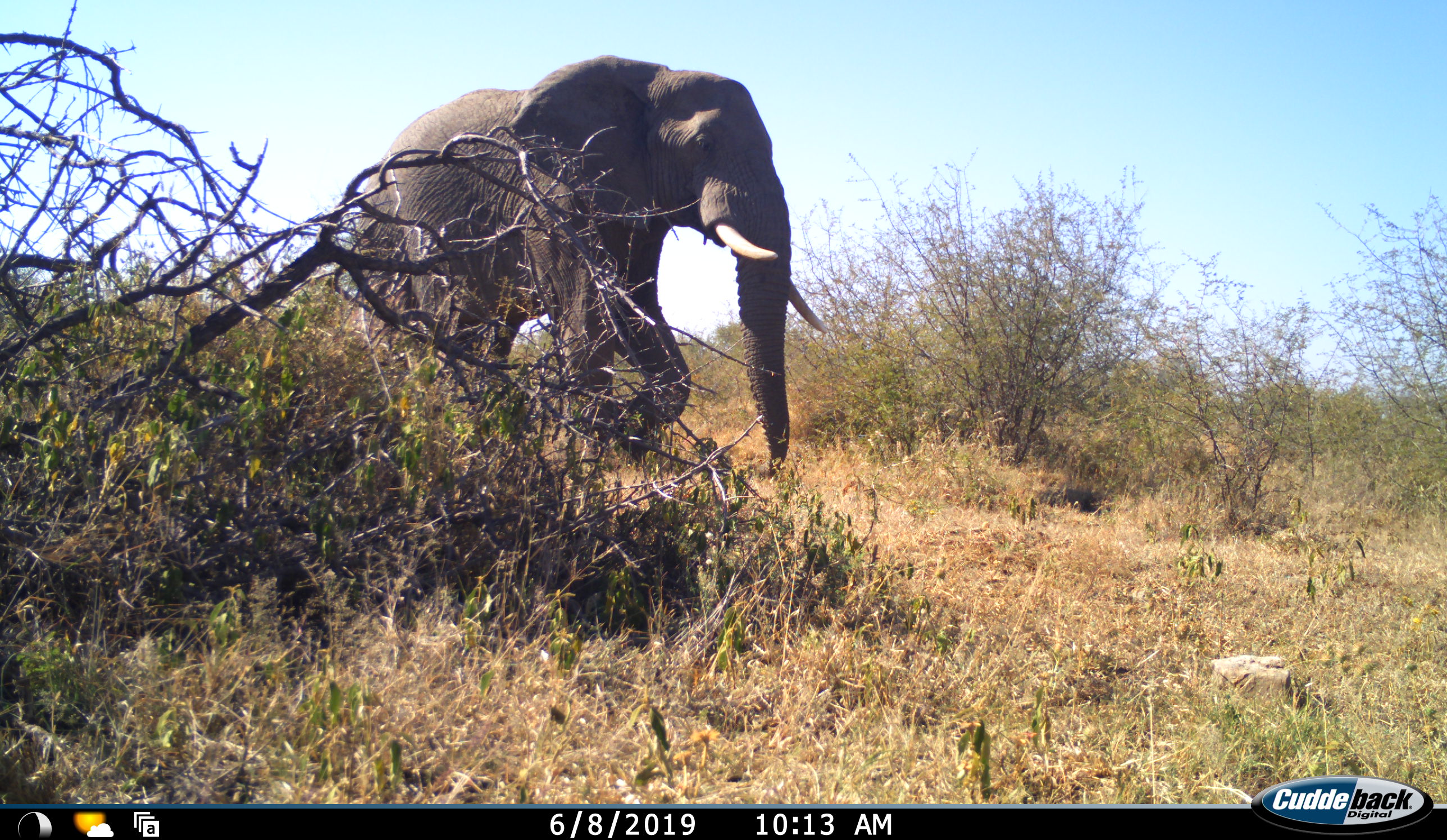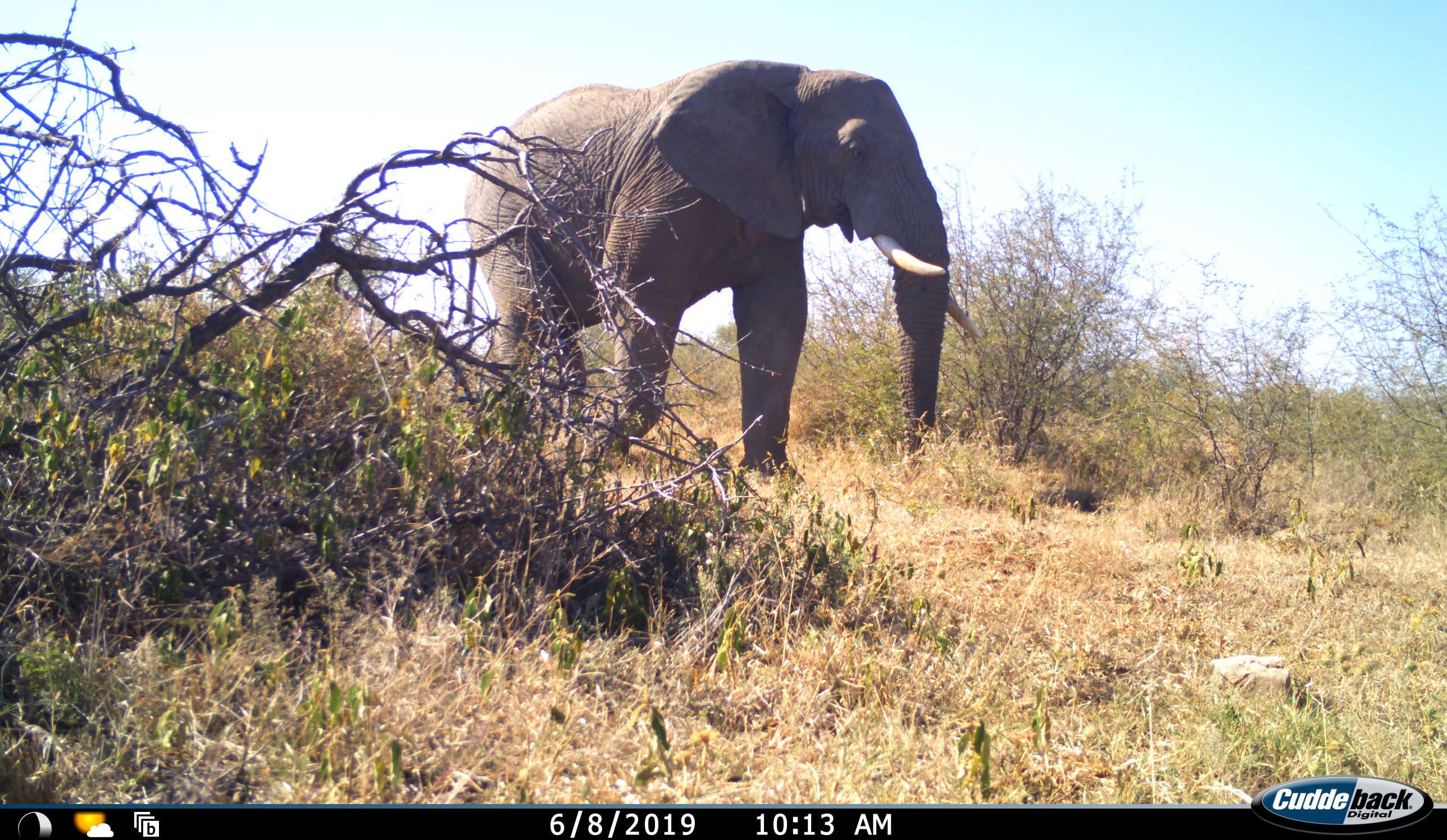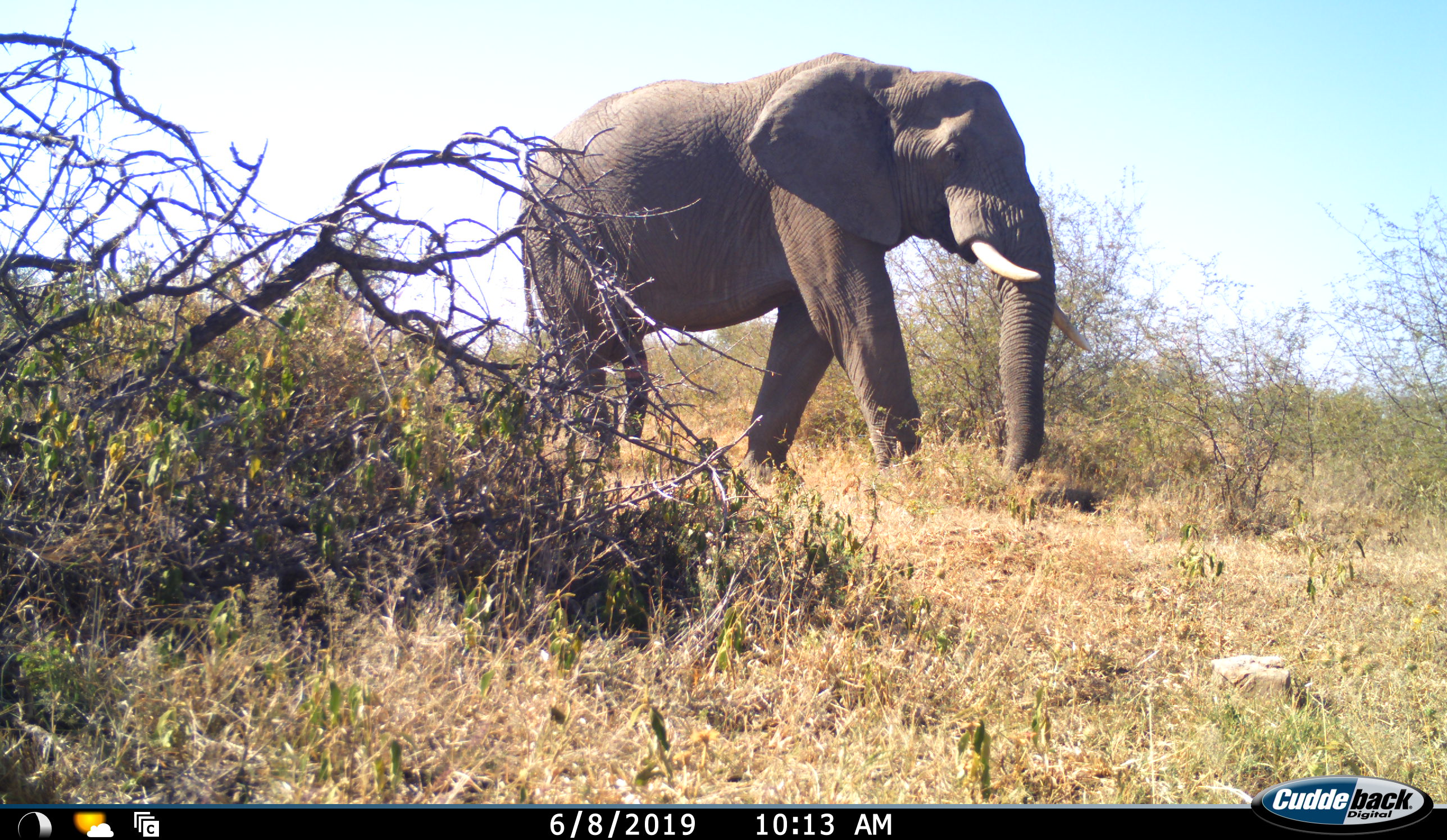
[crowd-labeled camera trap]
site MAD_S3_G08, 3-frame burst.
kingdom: Animalia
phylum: Chordata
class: Mammalia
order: Proboscidea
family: Elephantidae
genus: Loxodonta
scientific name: Loxodonta africana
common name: african bush elephant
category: elephant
Elephant (african bush elephant) (Loxodonta africana), count 1. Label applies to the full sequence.